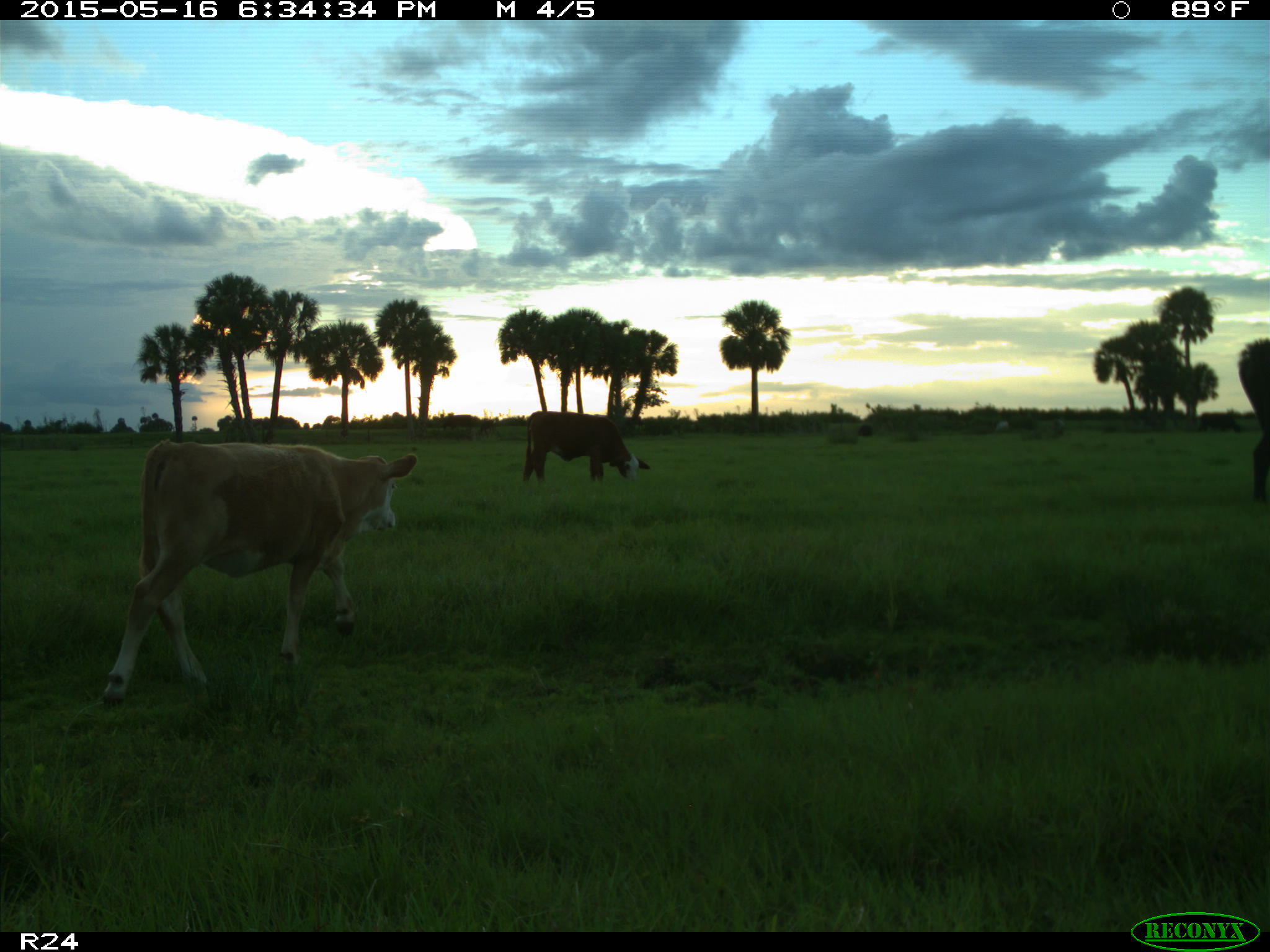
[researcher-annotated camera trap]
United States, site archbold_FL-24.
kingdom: Animalia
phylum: Chordata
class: Mammalia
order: Artiodactyla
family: Bovidae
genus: Bos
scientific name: Bos taurus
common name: domestic cow